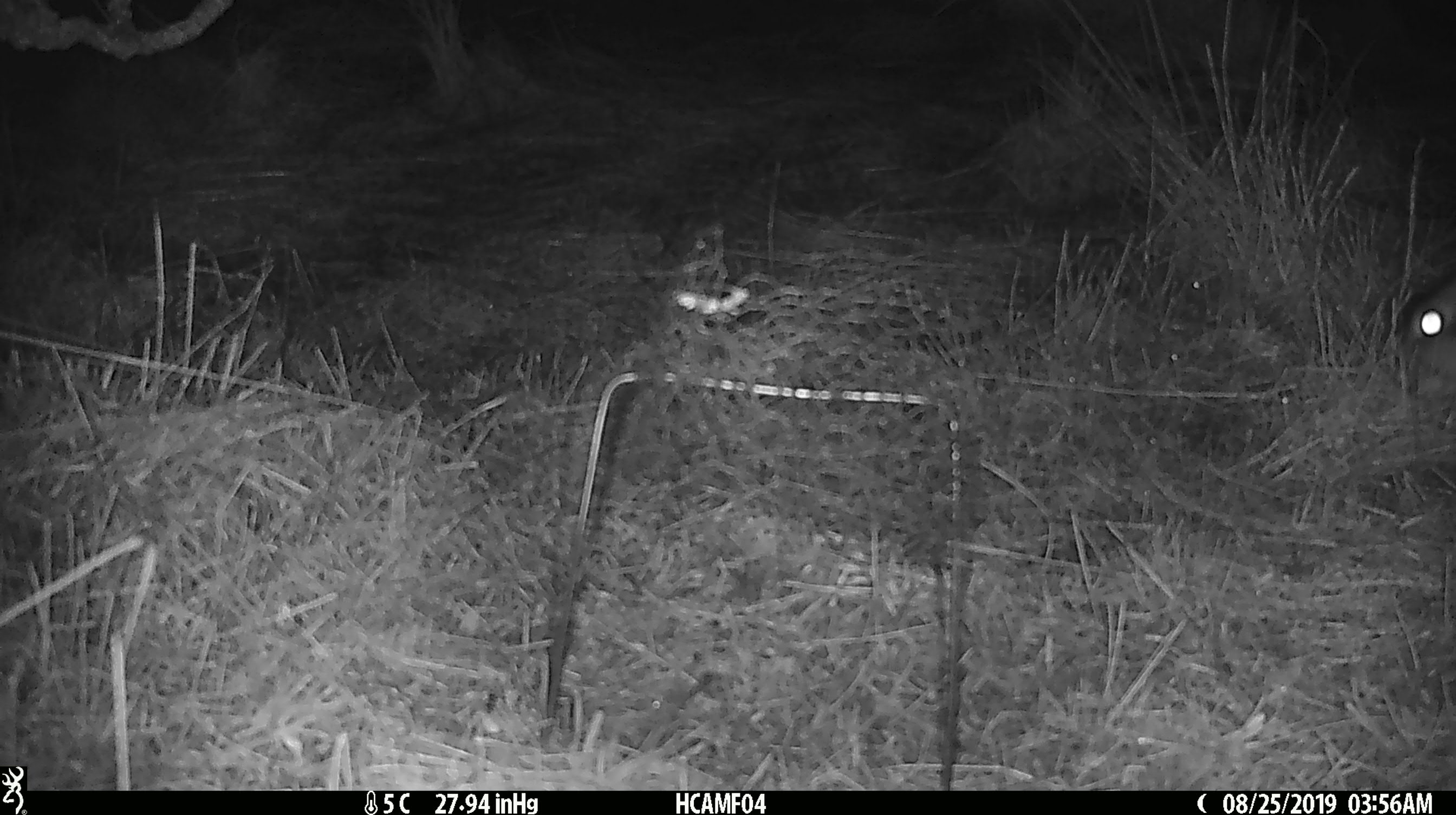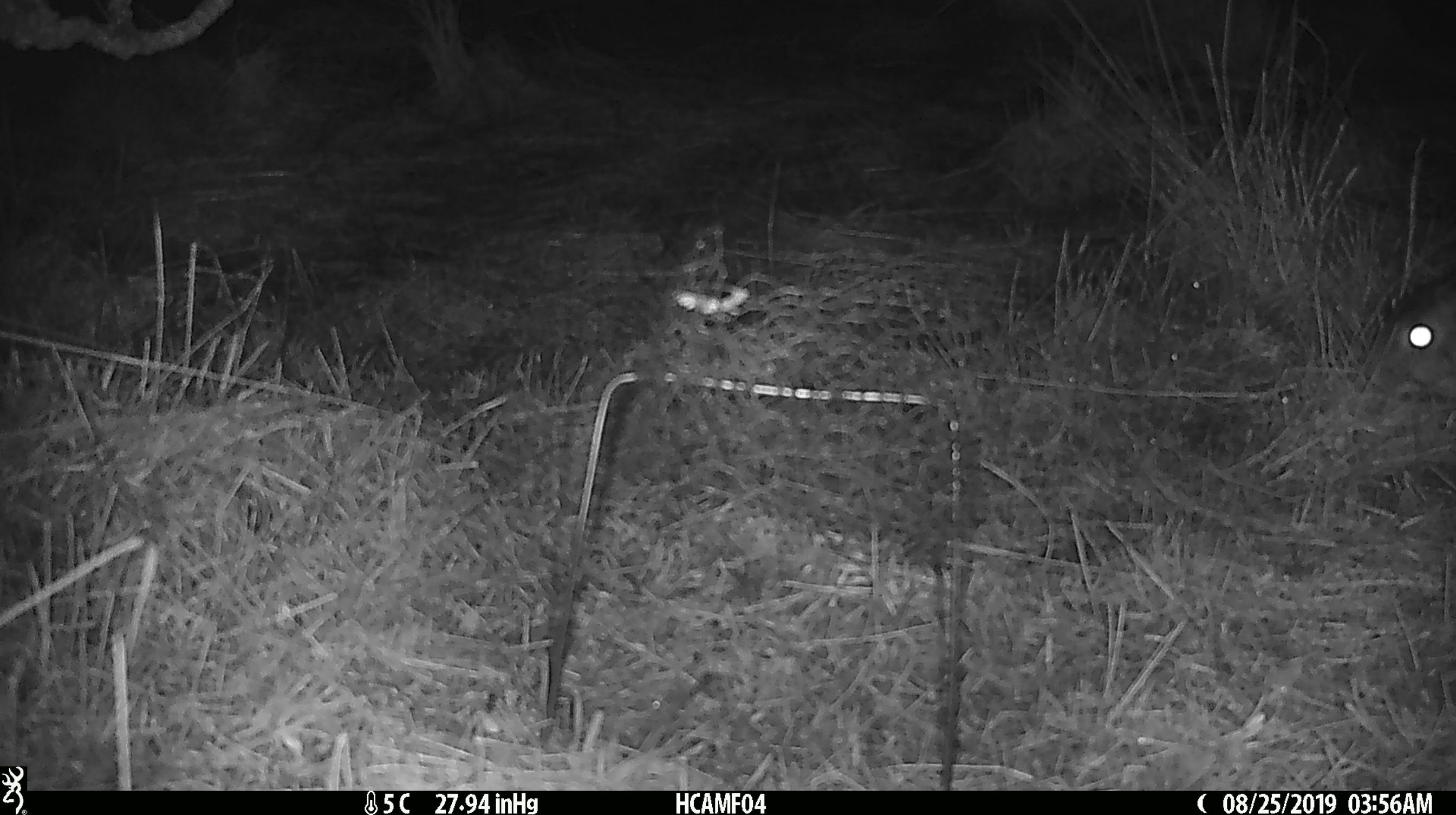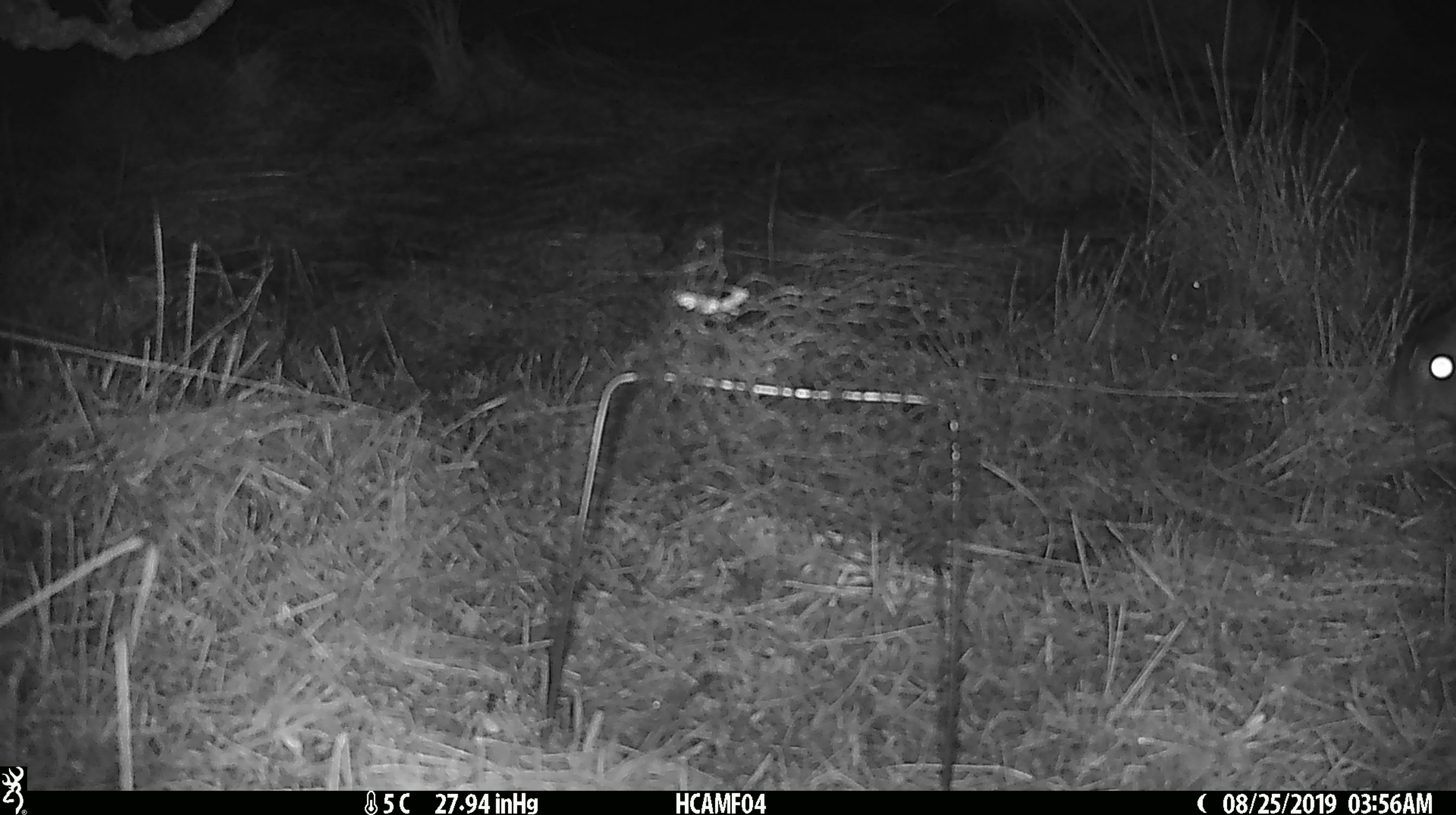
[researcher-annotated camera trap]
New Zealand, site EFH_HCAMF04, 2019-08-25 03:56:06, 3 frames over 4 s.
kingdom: Animalia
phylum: Chordata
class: Mammalia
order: Lagomorpha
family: Leporidae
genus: Lepus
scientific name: Lepus europaeus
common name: brown hare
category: hare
Hare (brown hare) (Lepus europaeus).